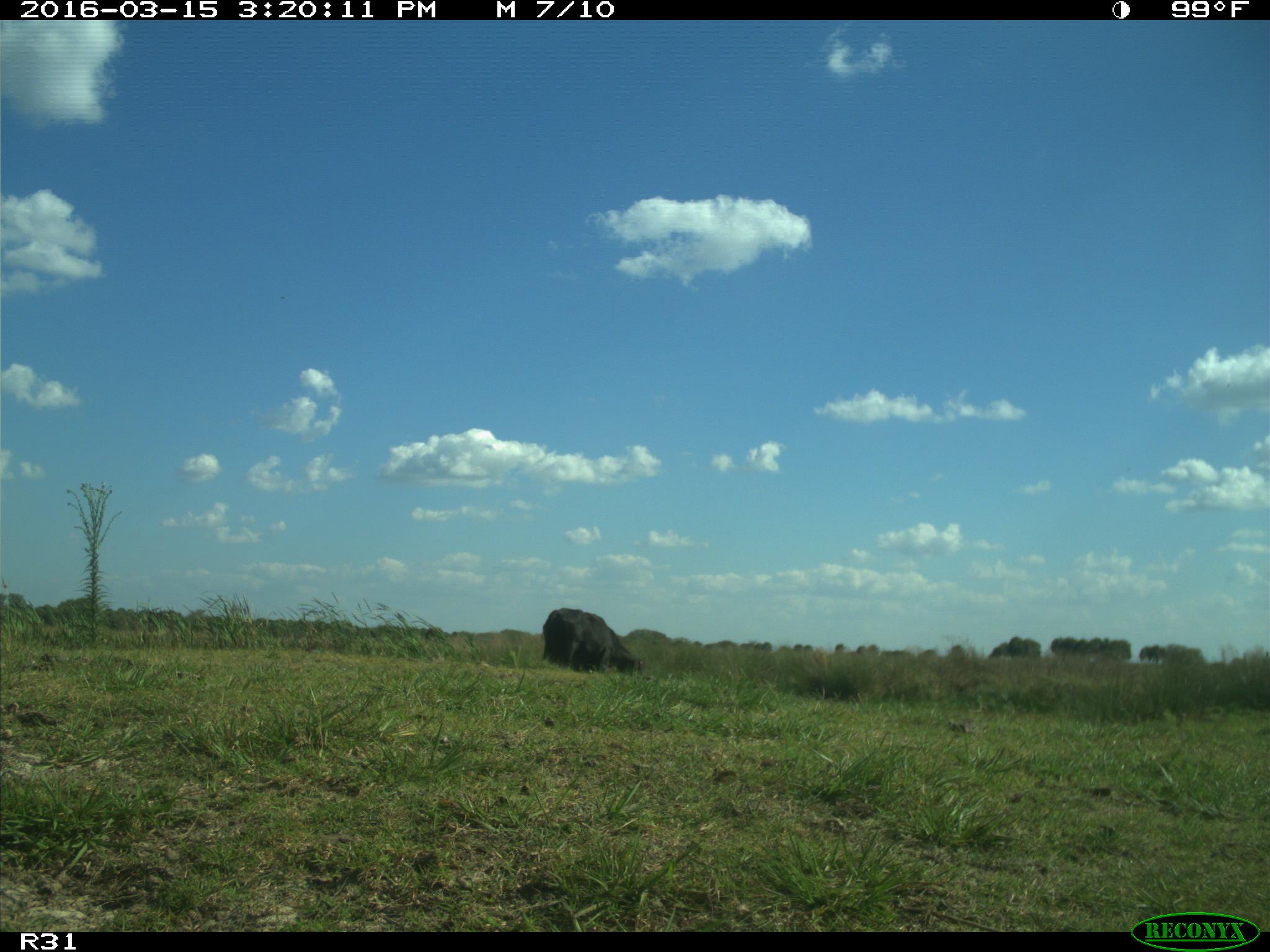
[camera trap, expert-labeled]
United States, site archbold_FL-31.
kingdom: Animalia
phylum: Chordata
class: Mammalia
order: Artiodactyla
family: Bovidae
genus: Bos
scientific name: Bos taurus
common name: domestic cow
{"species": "Bos taurus (domestic cow)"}